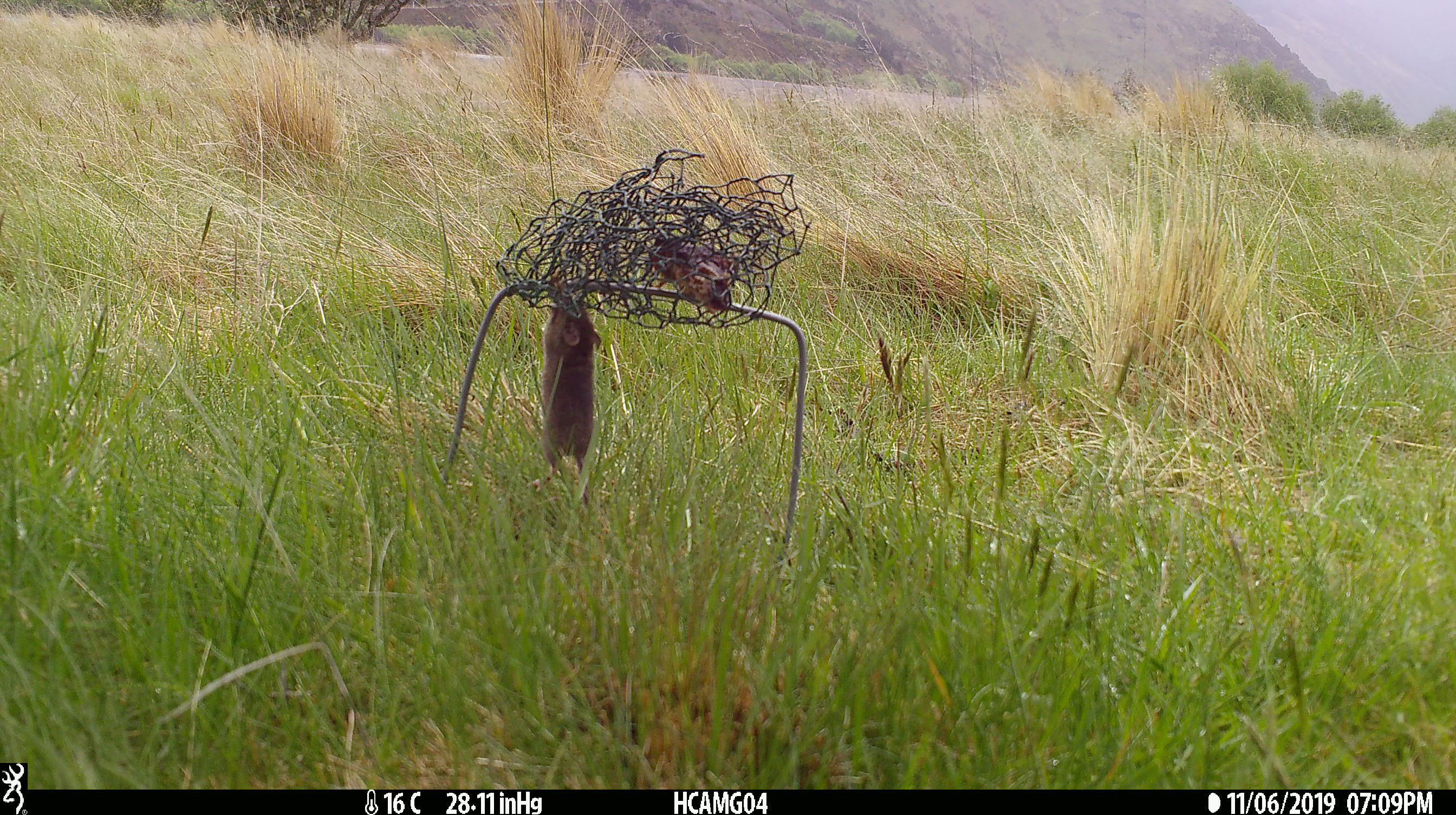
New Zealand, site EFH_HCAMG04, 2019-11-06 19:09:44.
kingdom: Animalia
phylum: Chordata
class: Mammalia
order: Rodentia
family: Muridae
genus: Mus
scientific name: Mus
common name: mouse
Mouse (Mus).